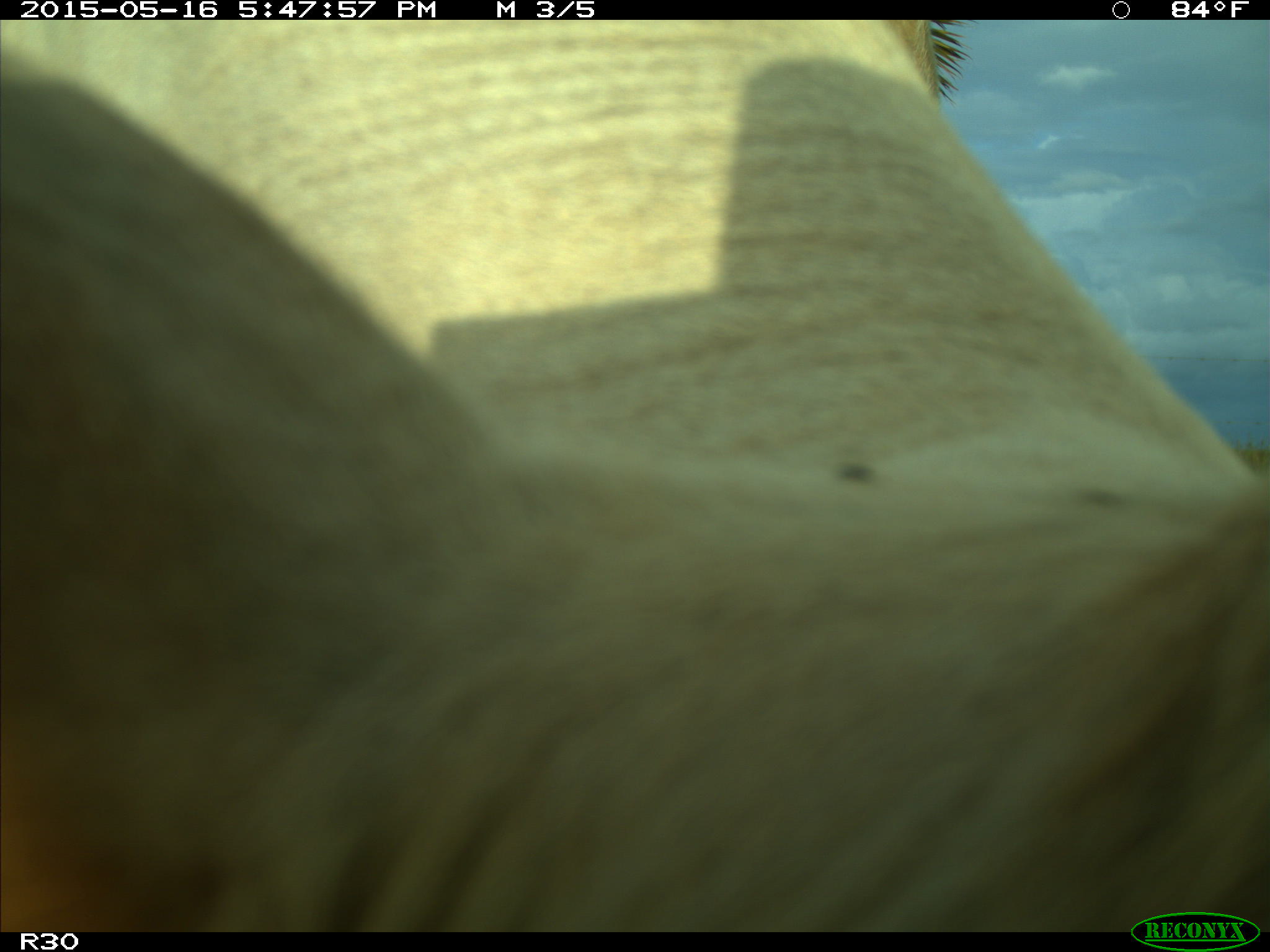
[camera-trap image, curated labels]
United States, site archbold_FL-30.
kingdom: Animalia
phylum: Chordata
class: Mammalia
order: Artiodactyla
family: Bovidae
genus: Bos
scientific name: Bos taurus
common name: domestic cow